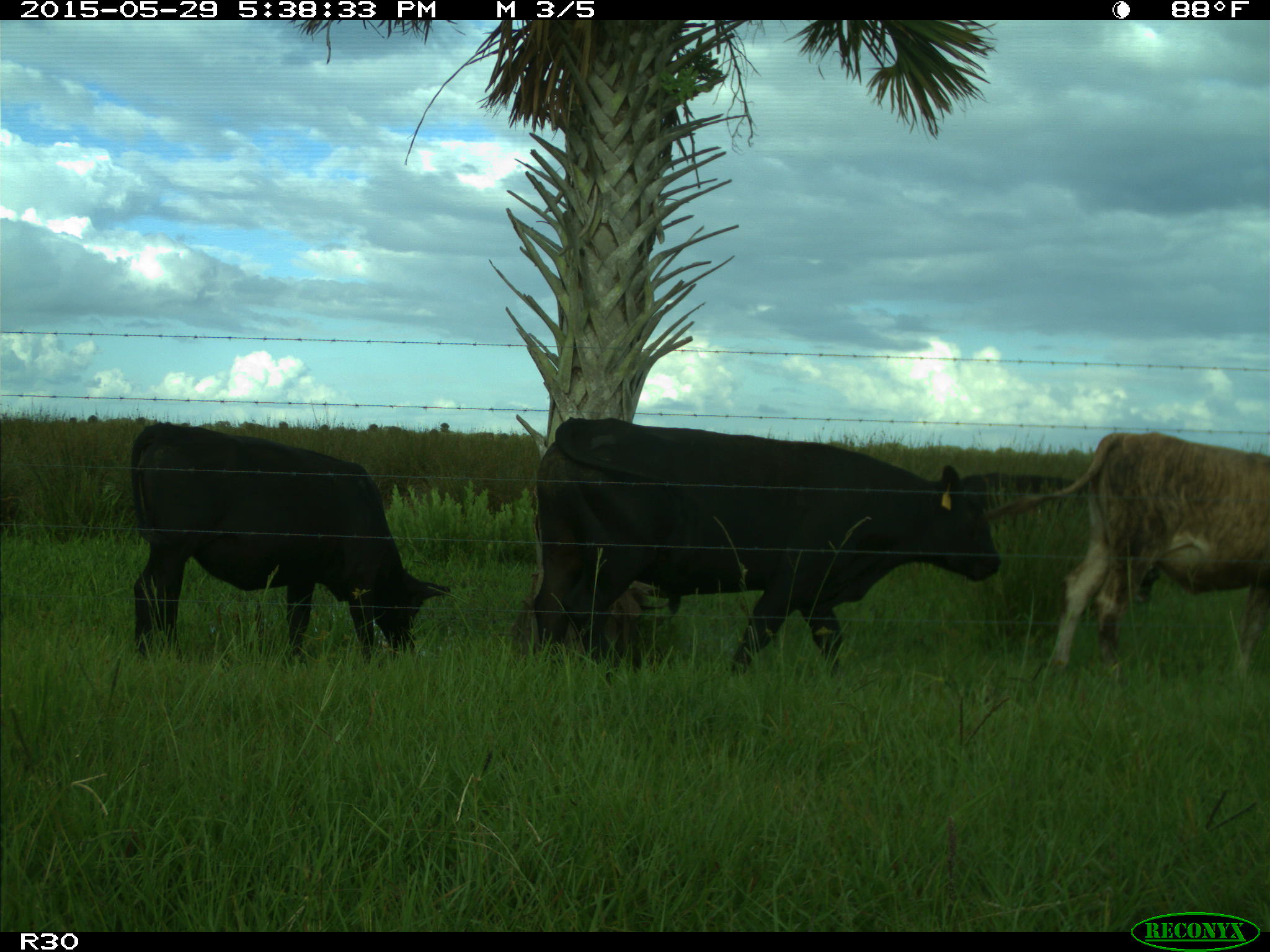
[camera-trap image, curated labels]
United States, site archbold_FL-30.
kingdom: Animalia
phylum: Chordata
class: Mammalia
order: Artiodactyla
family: Bovidae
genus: Bos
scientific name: Bos taurus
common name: domestic cow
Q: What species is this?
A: Bos taurus (domestic cow).